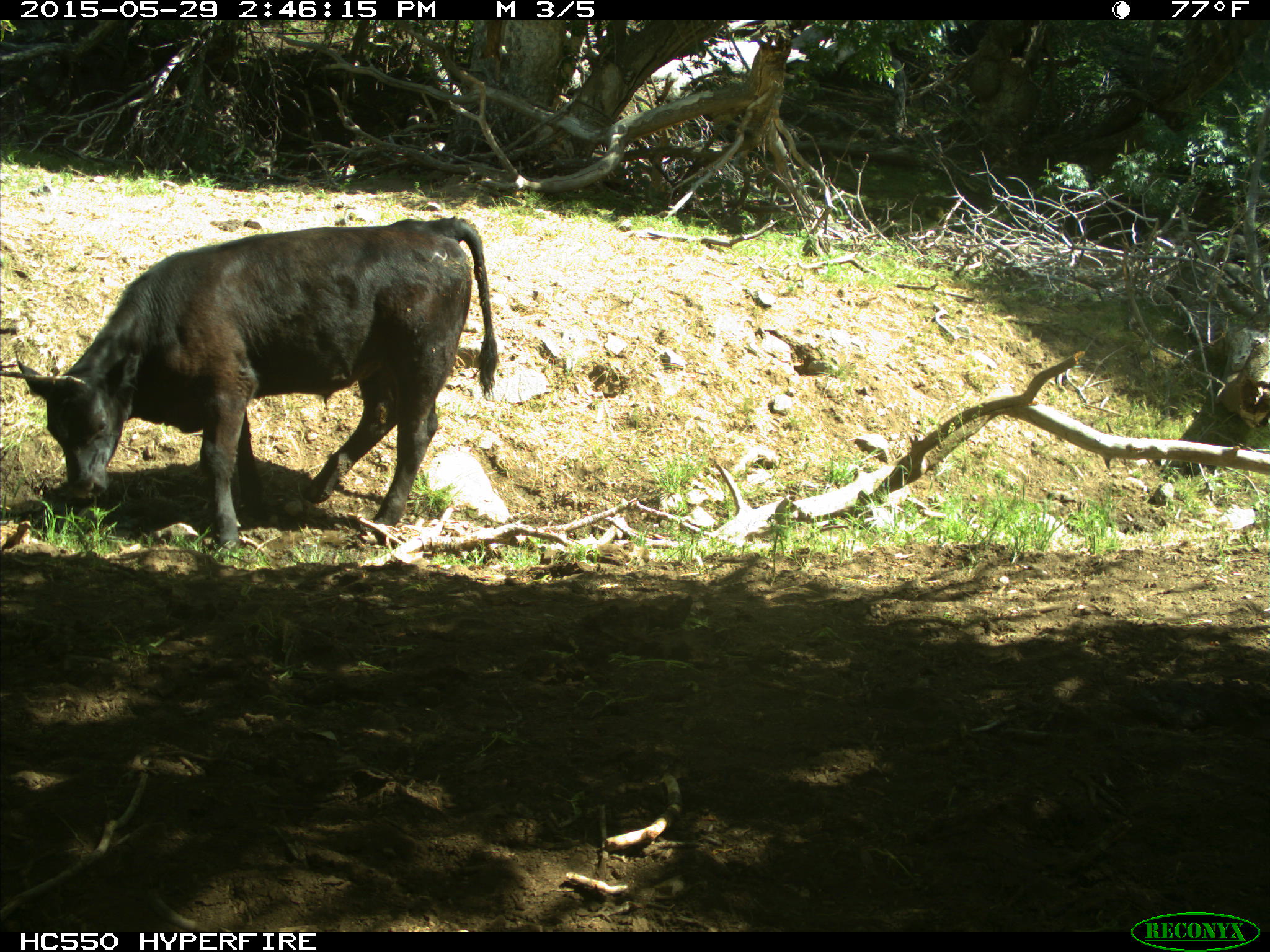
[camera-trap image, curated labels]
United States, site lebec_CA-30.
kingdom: Animalia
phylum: Chordata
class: Mammalia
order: Artiodactyla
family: Bovidae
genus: Bos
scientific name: Bos taurus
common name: domestic cow